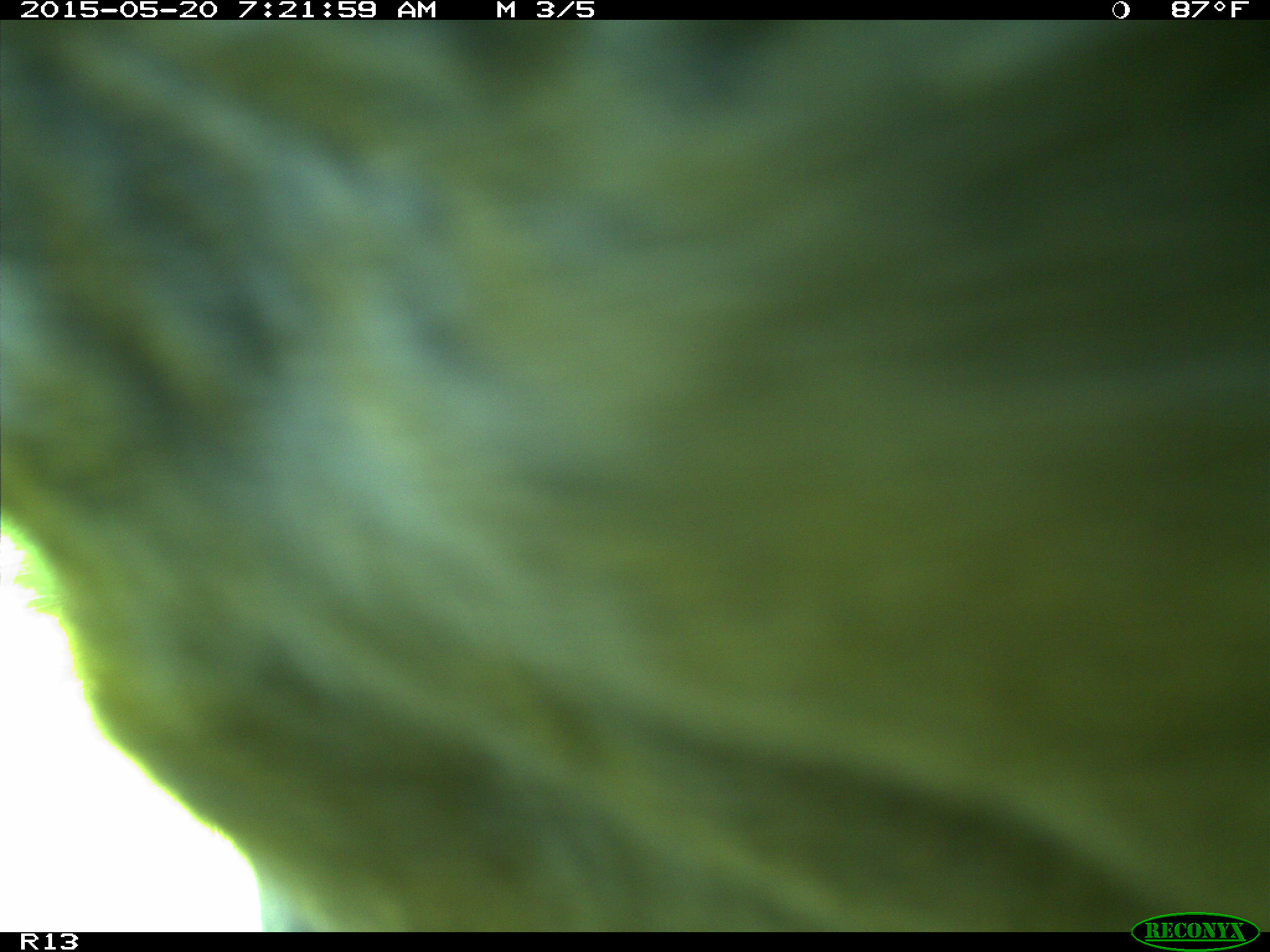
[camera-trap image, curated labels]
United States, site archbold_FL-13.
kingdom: Animalia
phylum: Chordata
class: Mammalia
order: Artiodactyla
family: Bovidae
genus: Bos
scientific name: Bos taurus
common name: domestic cow